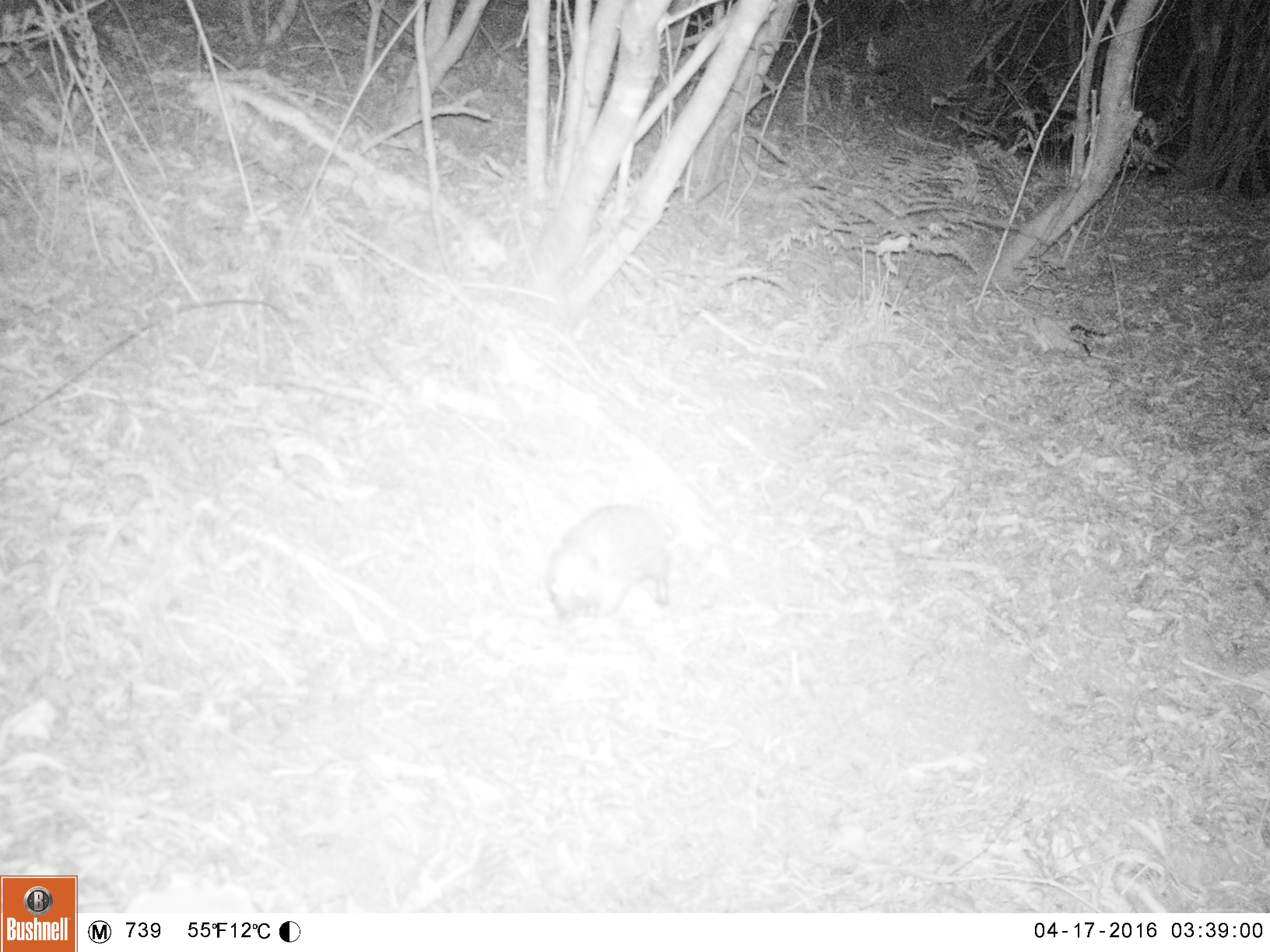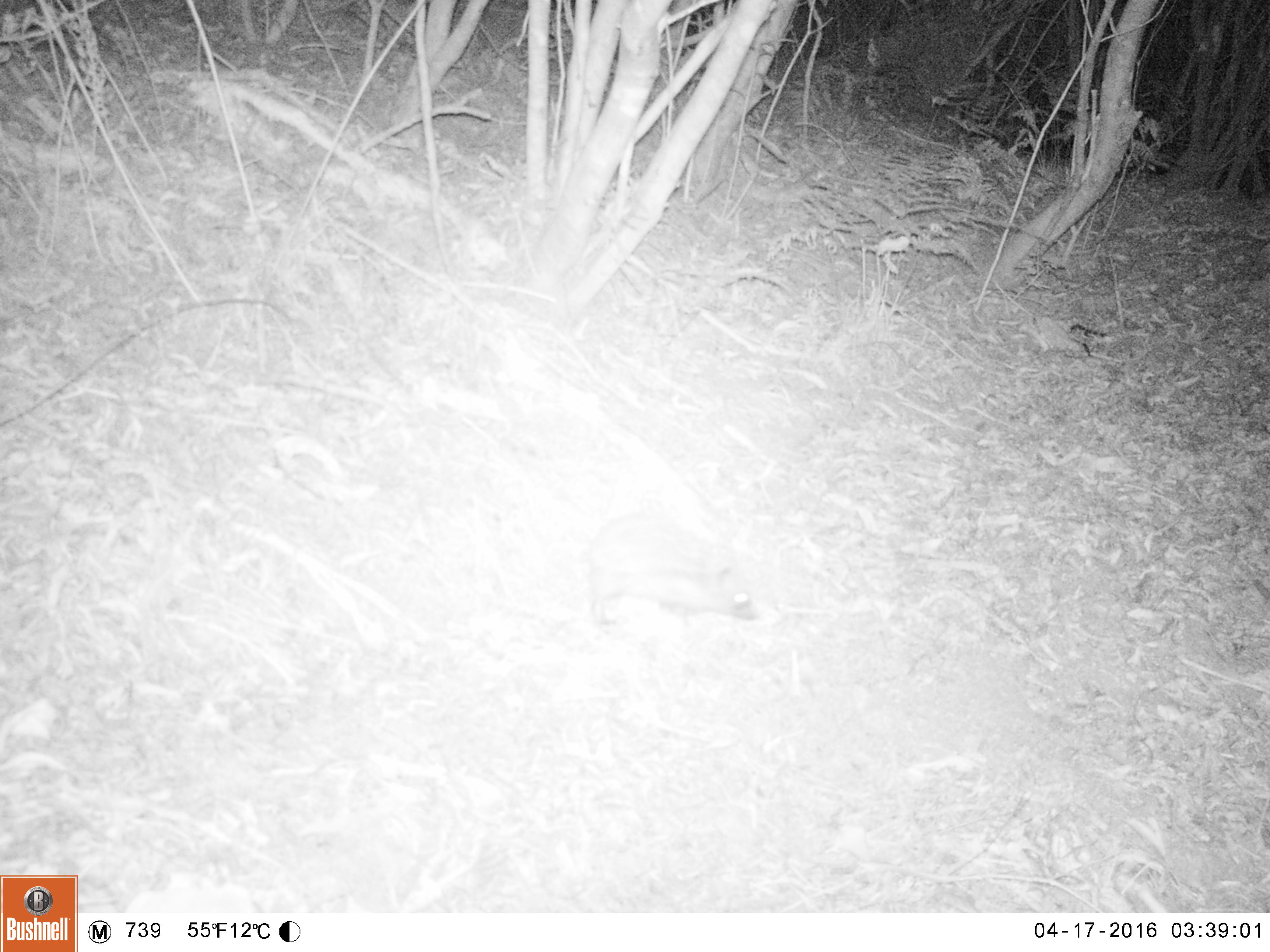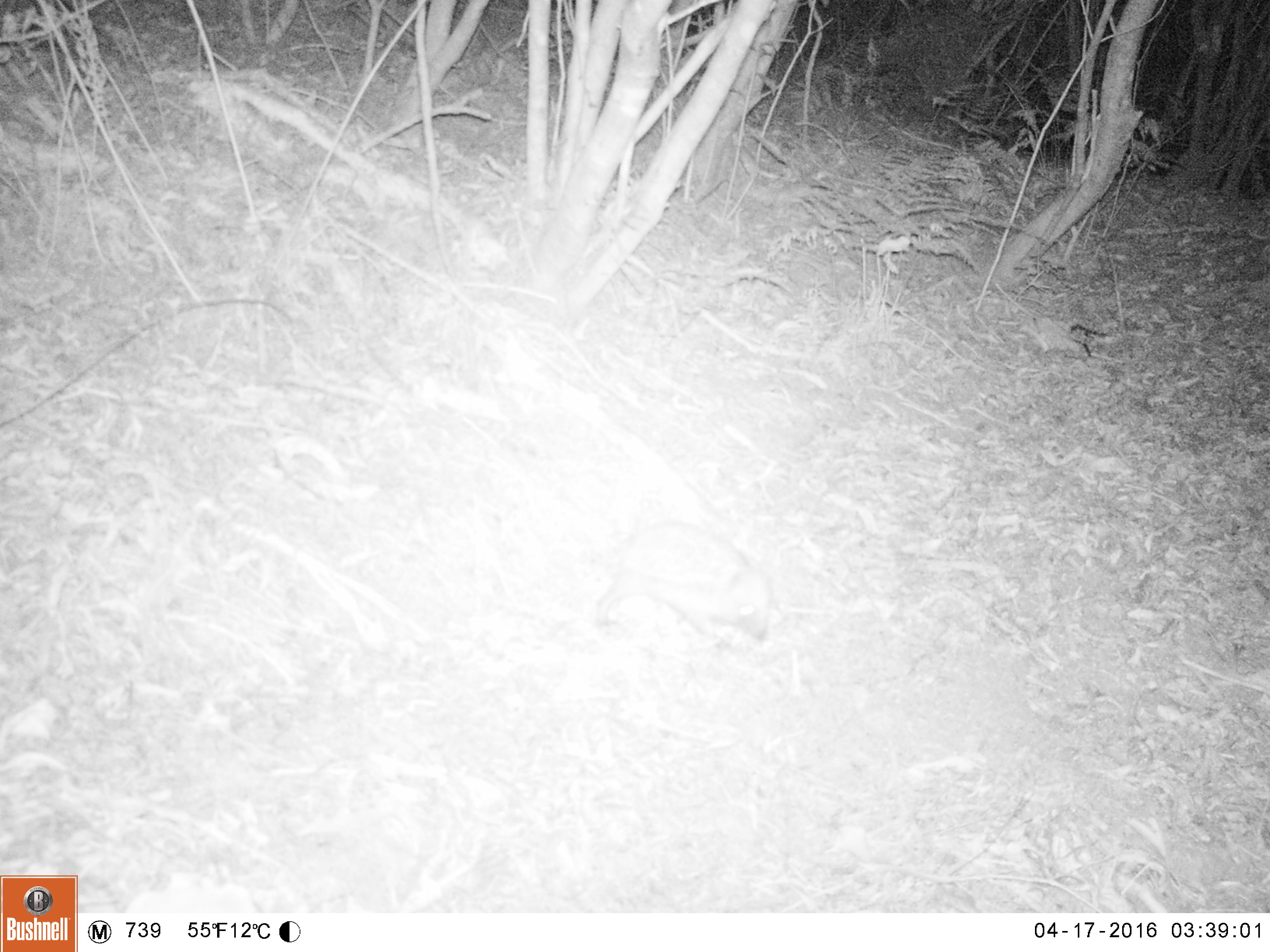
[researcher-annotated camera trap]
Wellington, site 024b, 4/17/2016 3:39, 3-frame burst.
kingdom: Animalia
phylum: Chordata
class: Mammalia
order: Eulipotyphla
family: Erinaceidae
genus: Erinaceus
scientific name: Erinaceus europaeus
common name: hedgehog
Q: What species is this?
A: Hedgehog (Erinaceus europaeus).